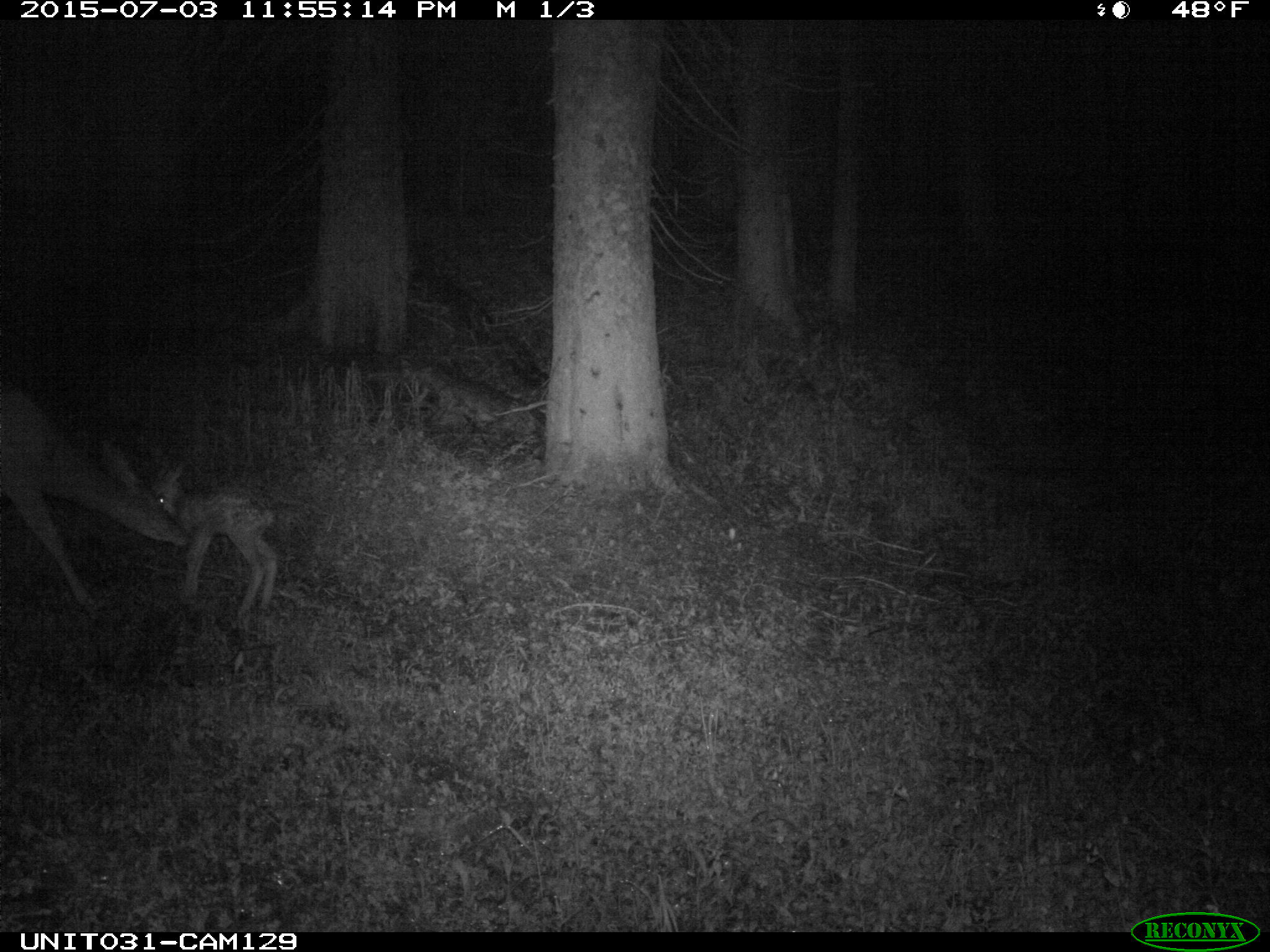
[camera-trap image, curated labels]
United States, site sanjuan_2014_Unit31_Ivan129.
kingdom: Animalia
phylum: Chordata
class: Mammalia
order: Artiodactyla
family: Cervidae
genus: Odocoileus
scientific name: Odocoileus hemionus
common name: mule deer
Odocoileus hemionus (mule deer).